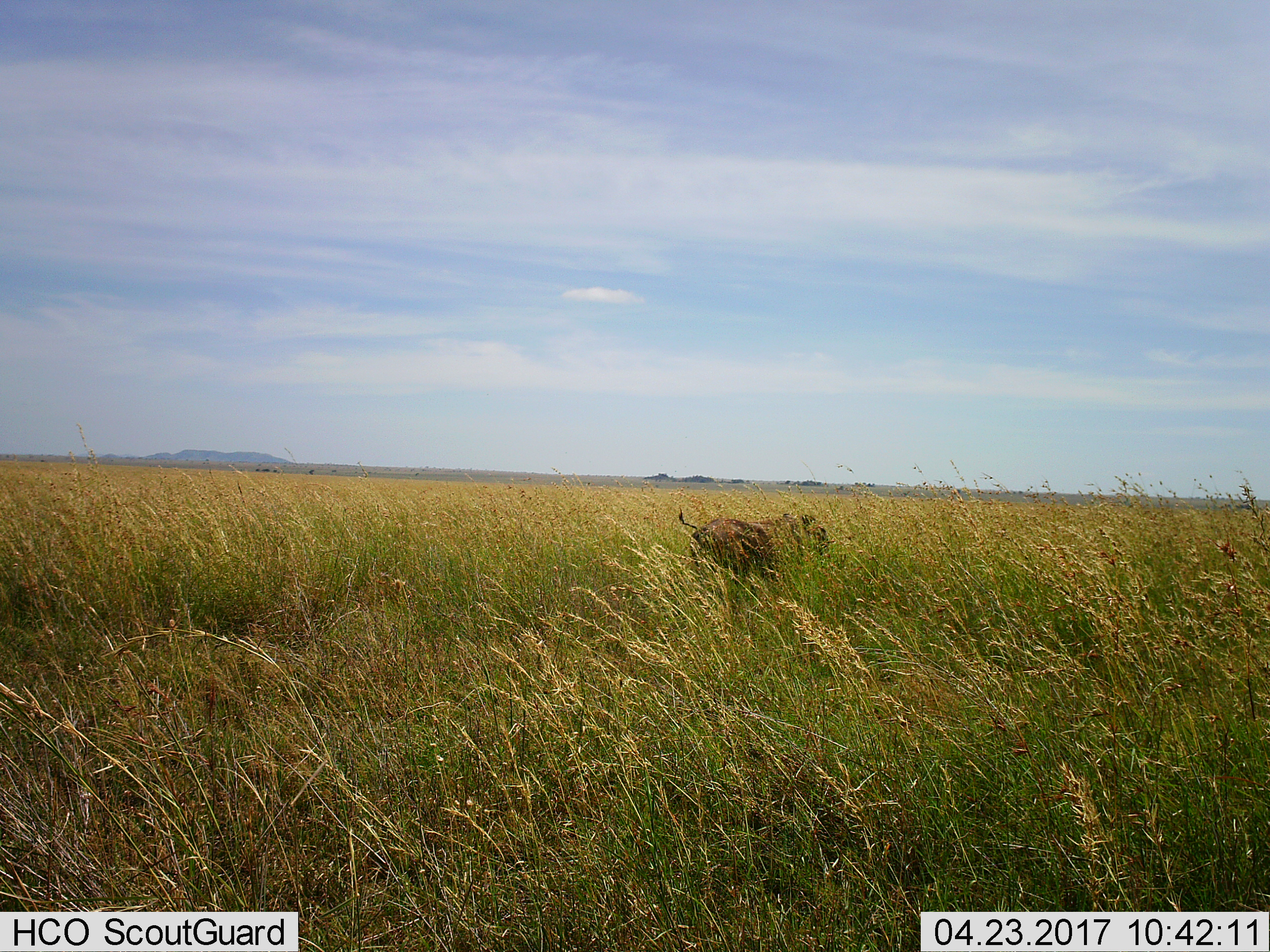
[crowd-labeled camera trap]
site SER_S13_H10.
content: unidentified animal